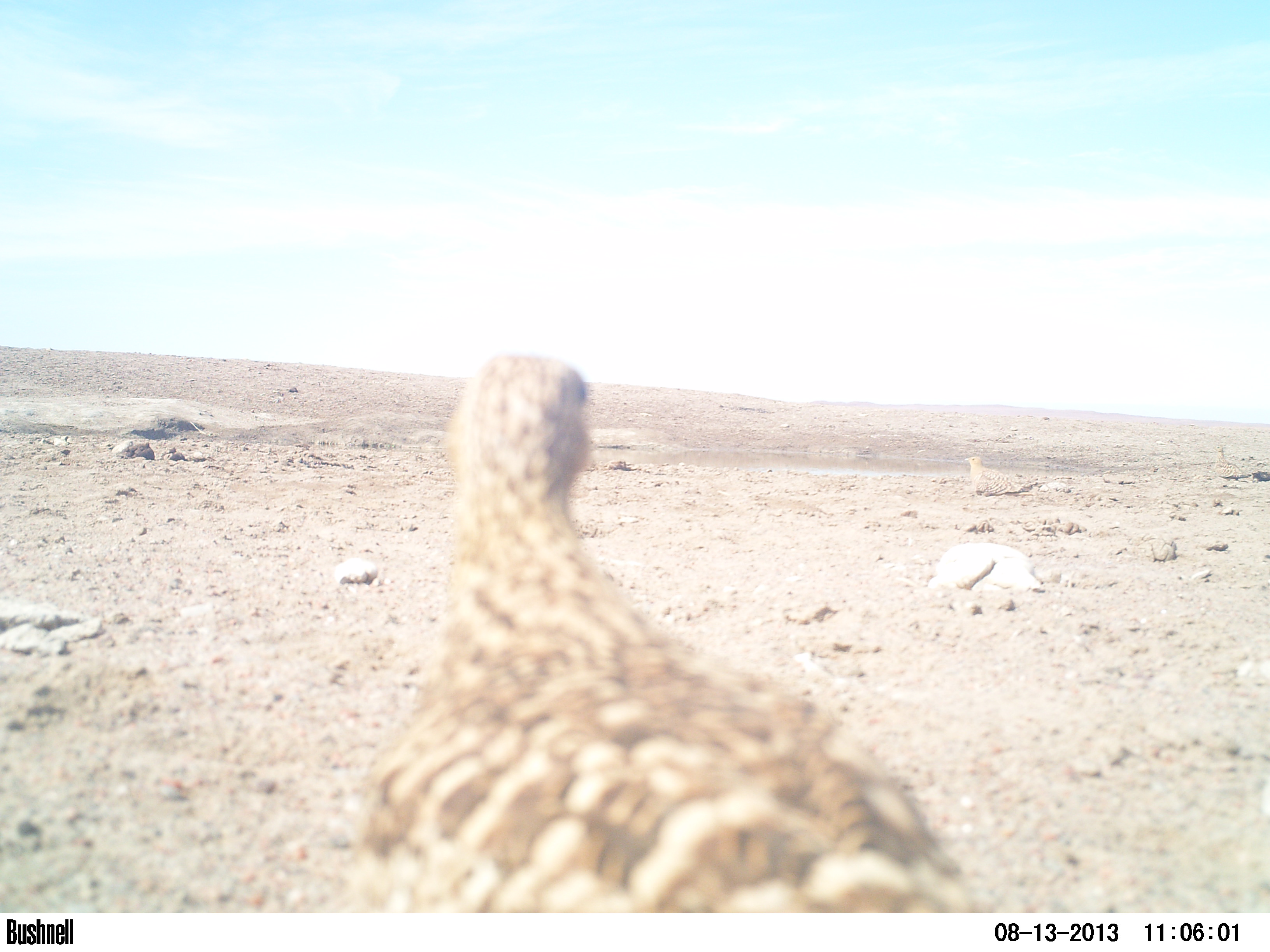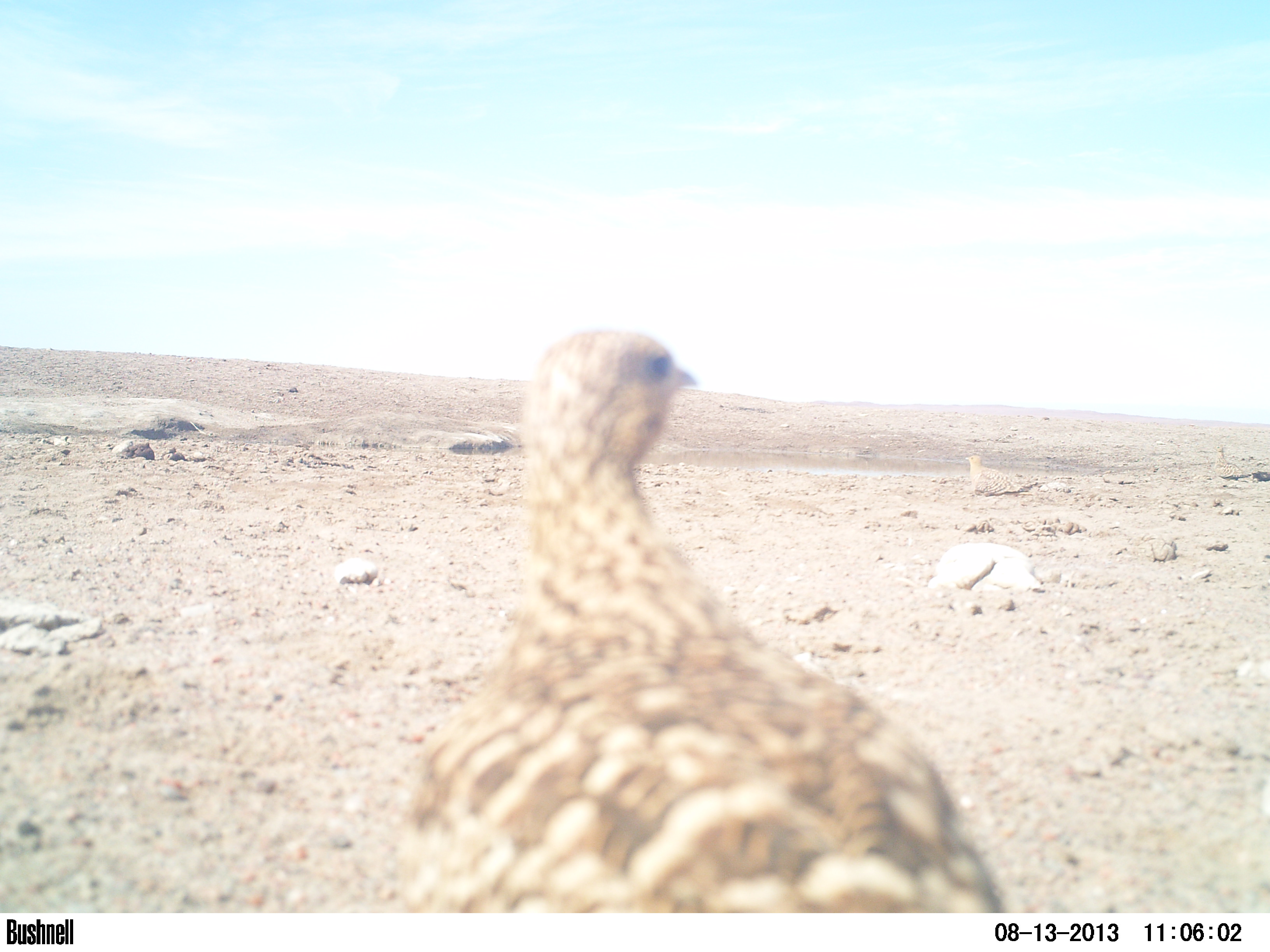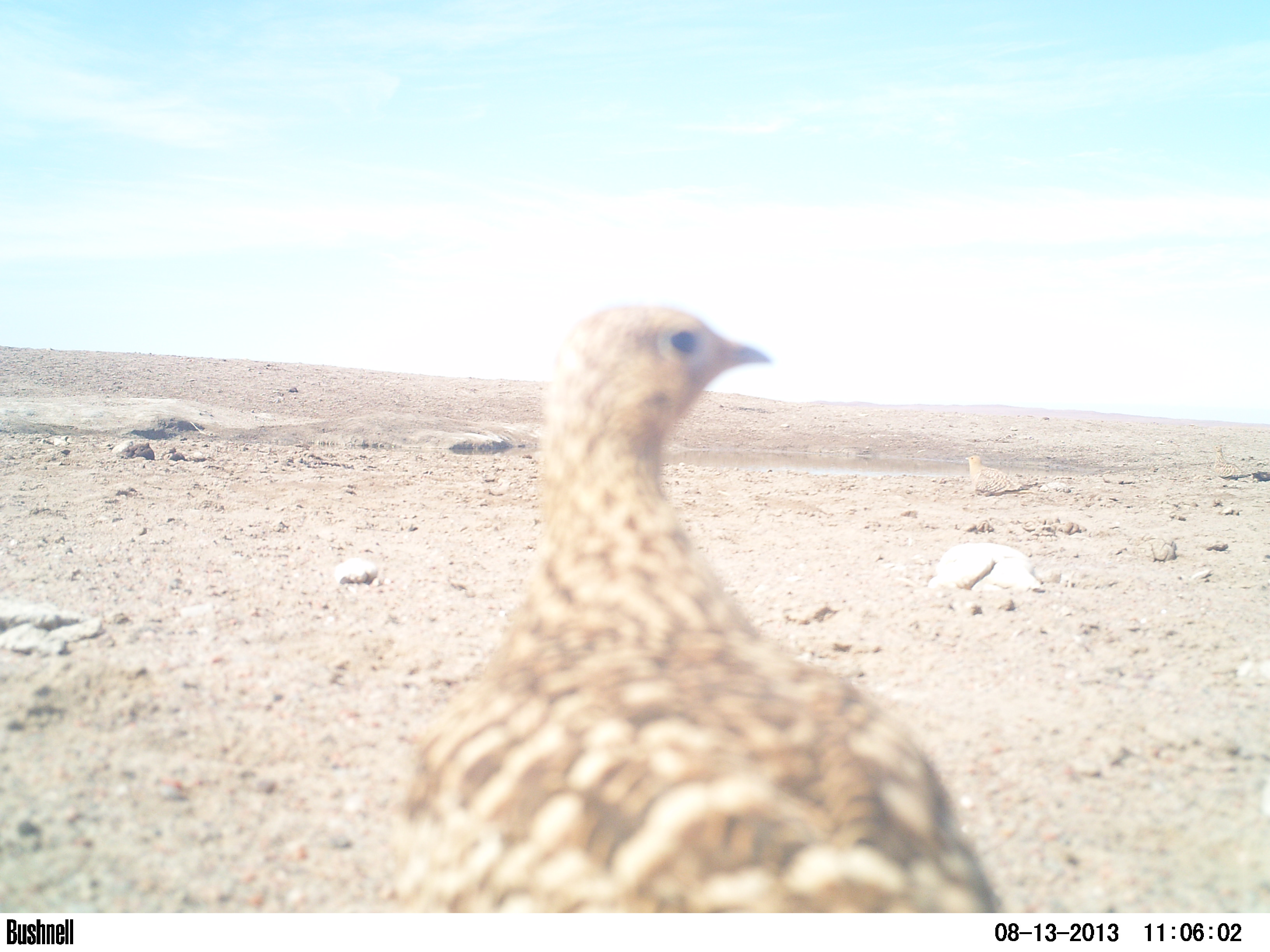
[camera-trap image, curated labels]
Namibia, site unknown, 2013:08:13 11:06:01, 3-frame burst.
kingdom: Animalia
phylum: Chordata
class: Aves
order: Pterocliformes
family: Pteroclidae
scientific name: Pteroclidae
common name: sandgrouse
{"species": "Pteroclidae (sandgrouse)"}